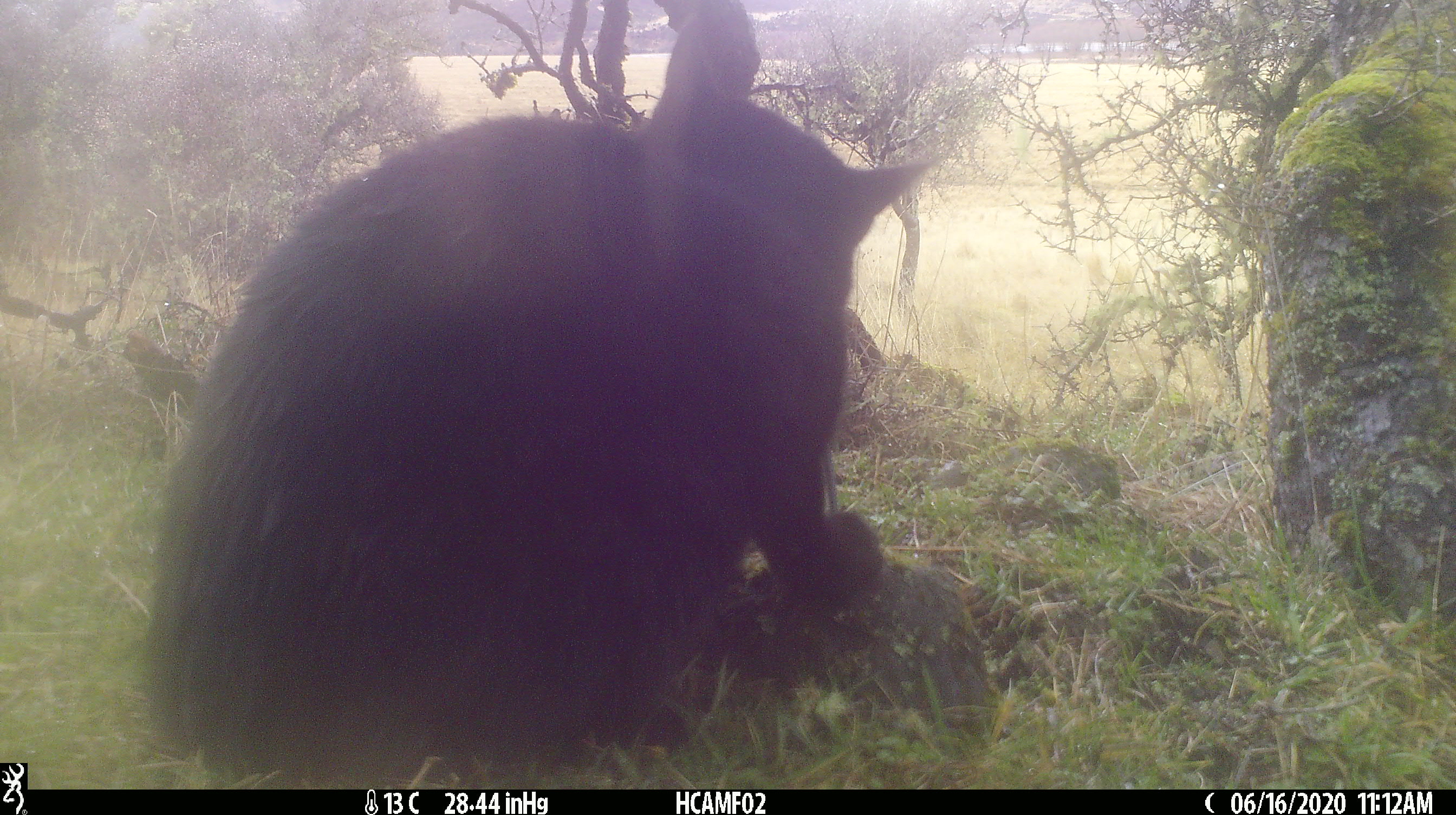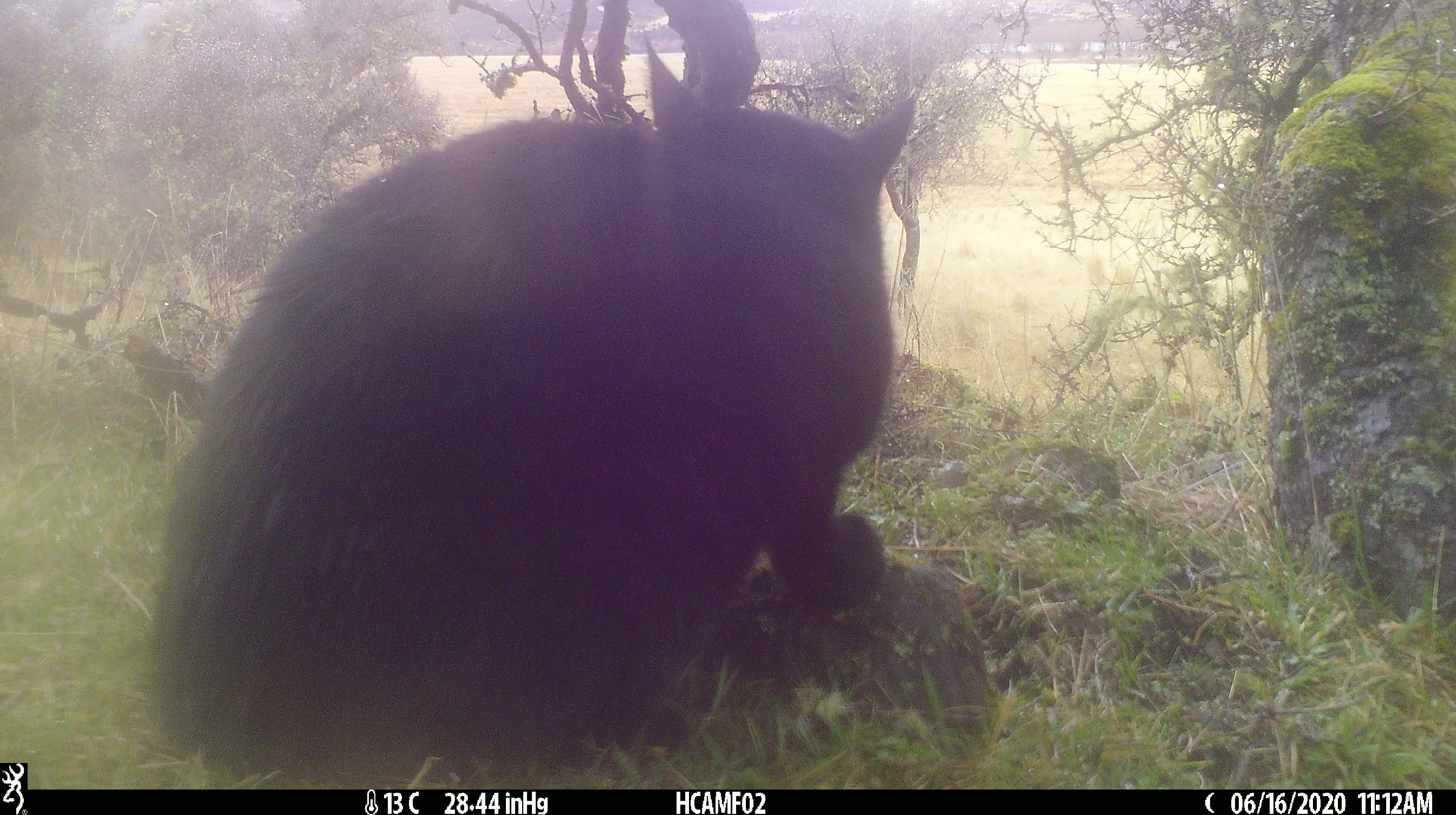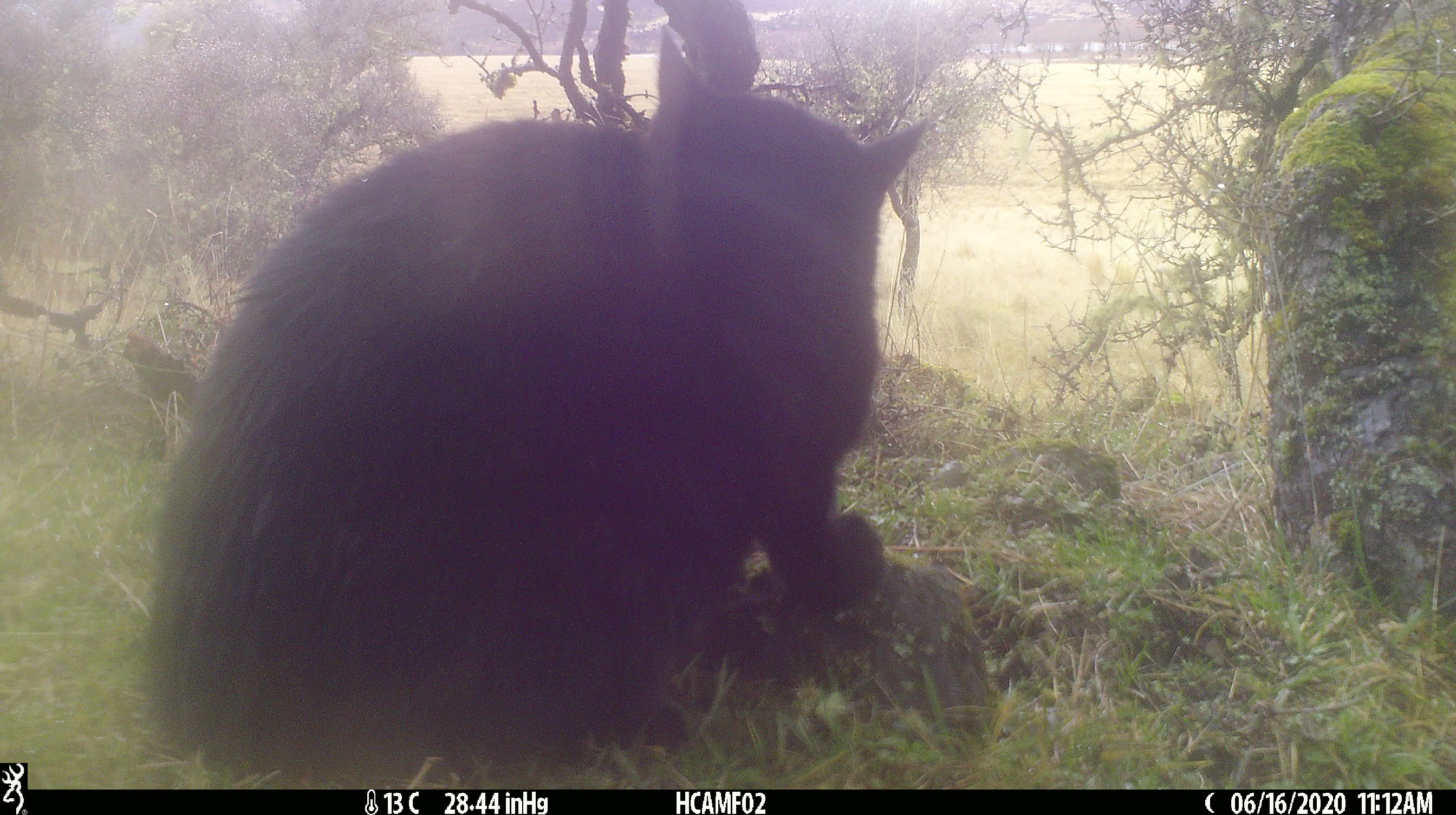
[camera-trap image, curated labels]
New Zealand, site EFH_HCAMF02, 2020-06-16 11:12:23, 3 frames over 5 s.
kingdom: Animalia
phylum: Chordata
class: Mammalia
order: Carnivora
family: Felidae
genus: Felis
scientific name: Felis catus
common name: domestic cat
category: cat